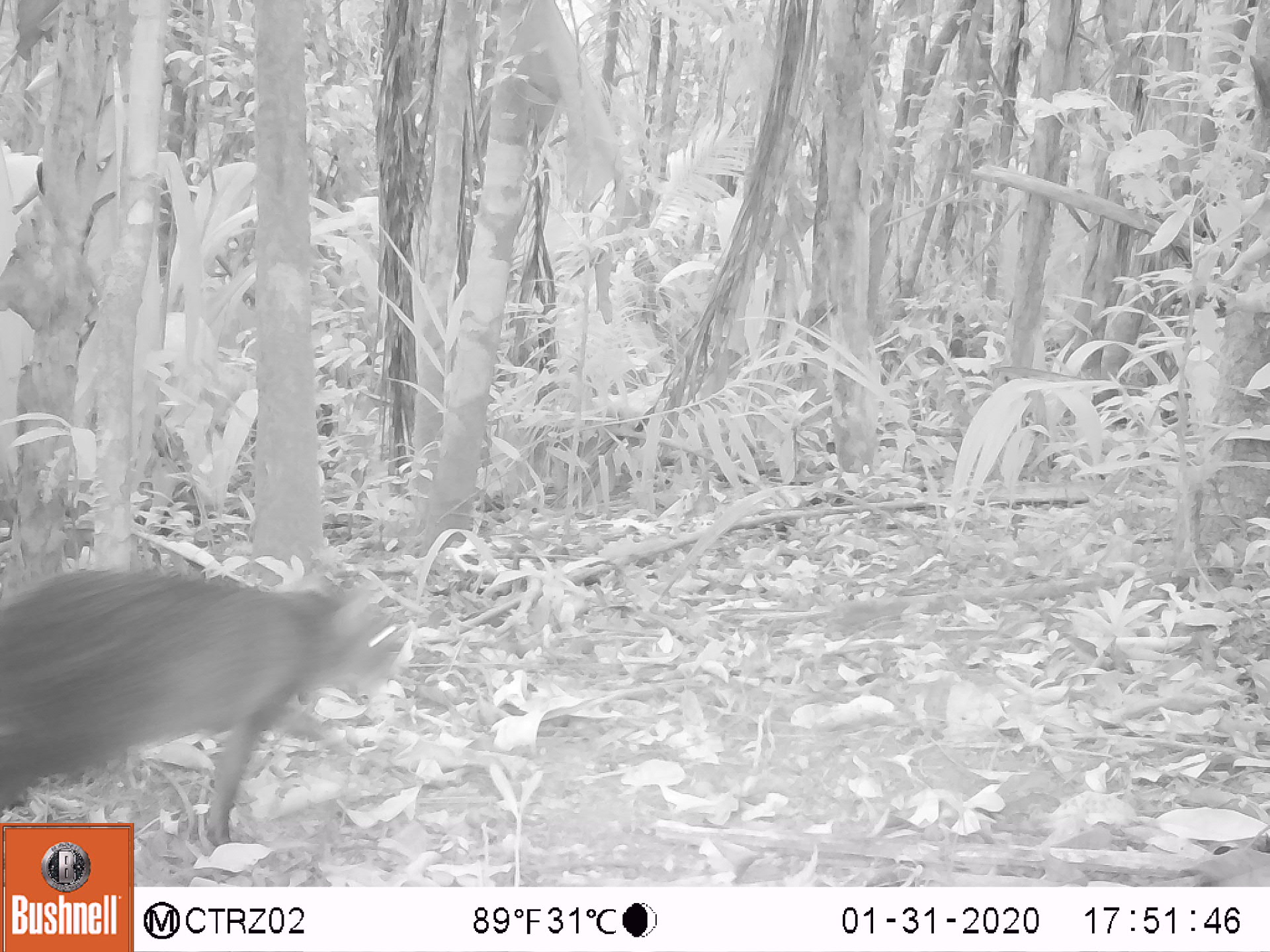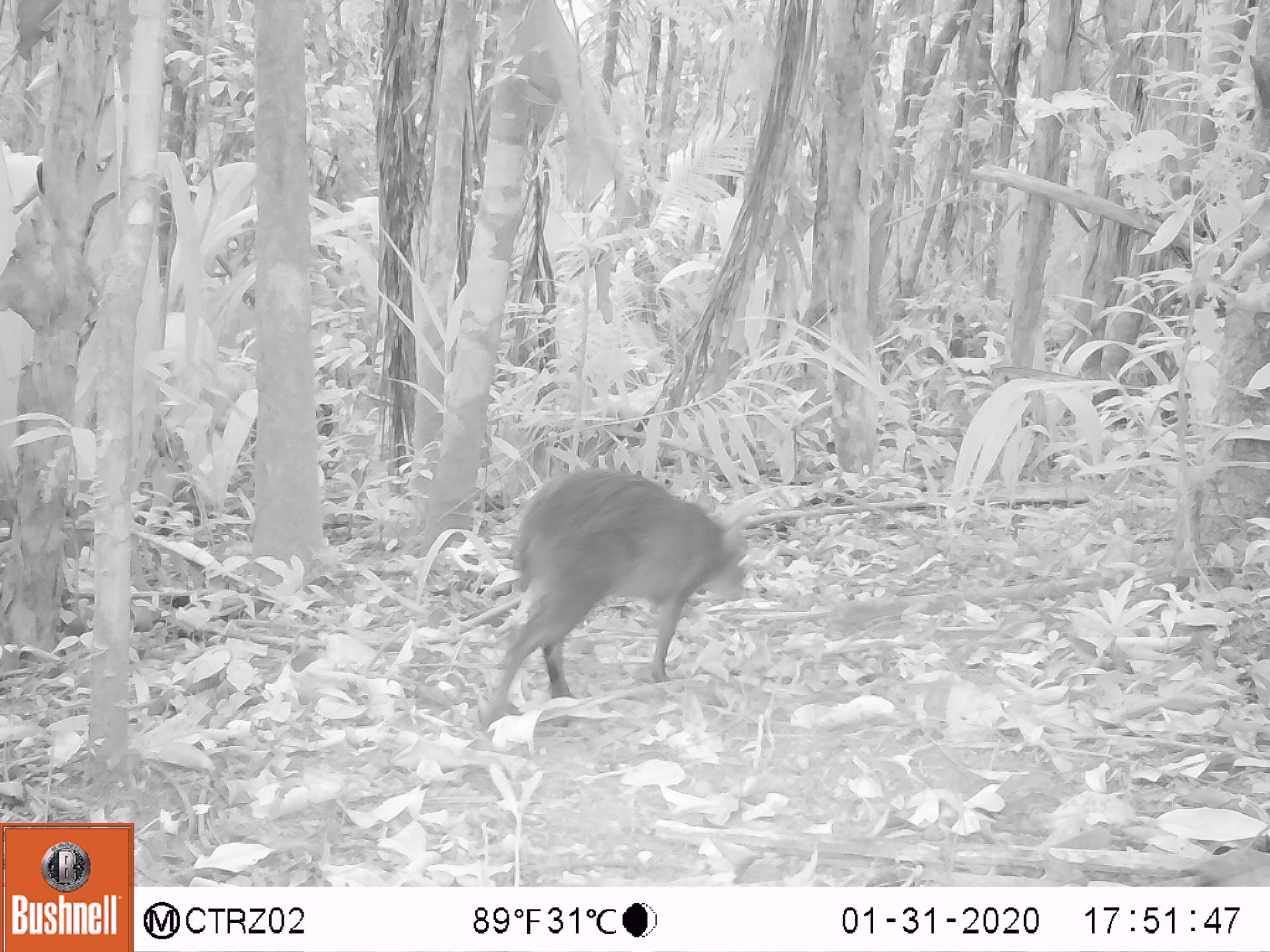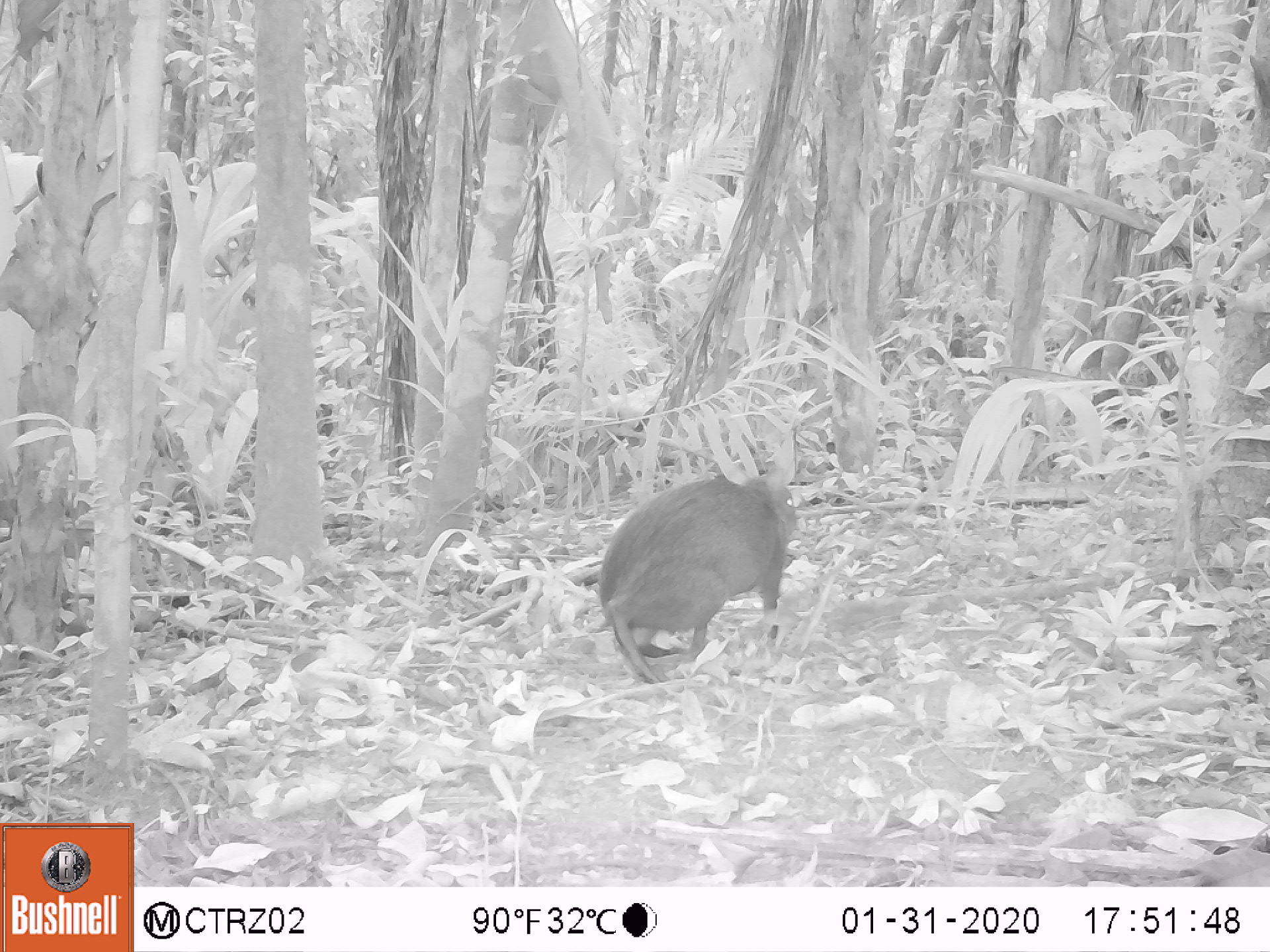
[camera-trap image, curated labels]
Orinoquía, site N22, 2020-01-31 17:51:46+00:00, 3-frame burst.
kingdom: Animalia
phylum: Chordata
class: Mammalia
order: Rodentia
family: Dasyproctidae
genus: Dasyprocta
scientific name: Dasyprocta fuliginosa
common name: black agouti